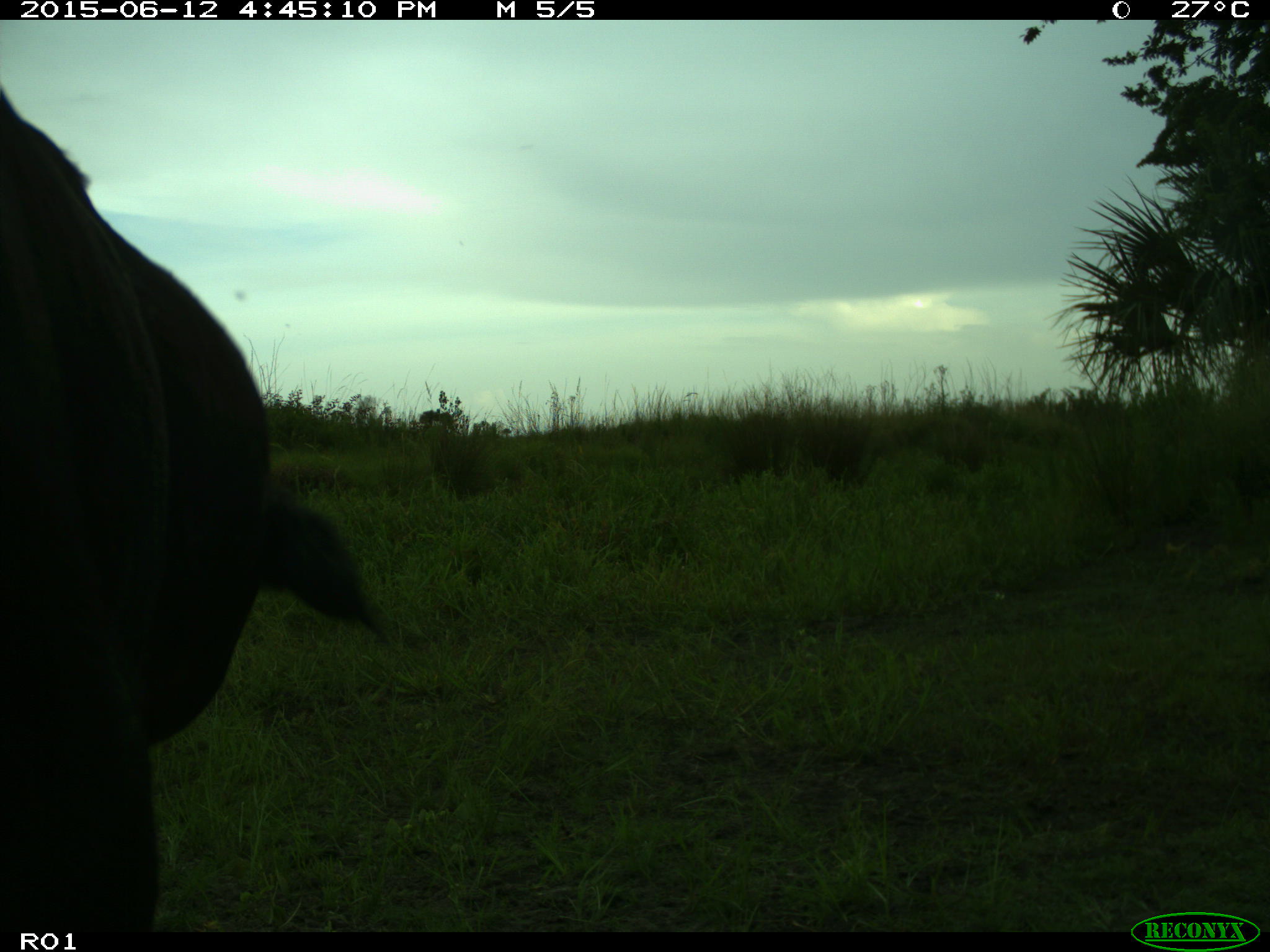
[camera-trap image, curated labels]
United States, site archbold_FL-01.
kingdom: Animalia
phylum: Chordata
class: Mammalia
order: Artiodactyla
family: Bovidae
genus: Bos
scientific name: Bos taurus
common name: domestic cow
Bos taurus (domestic cow).